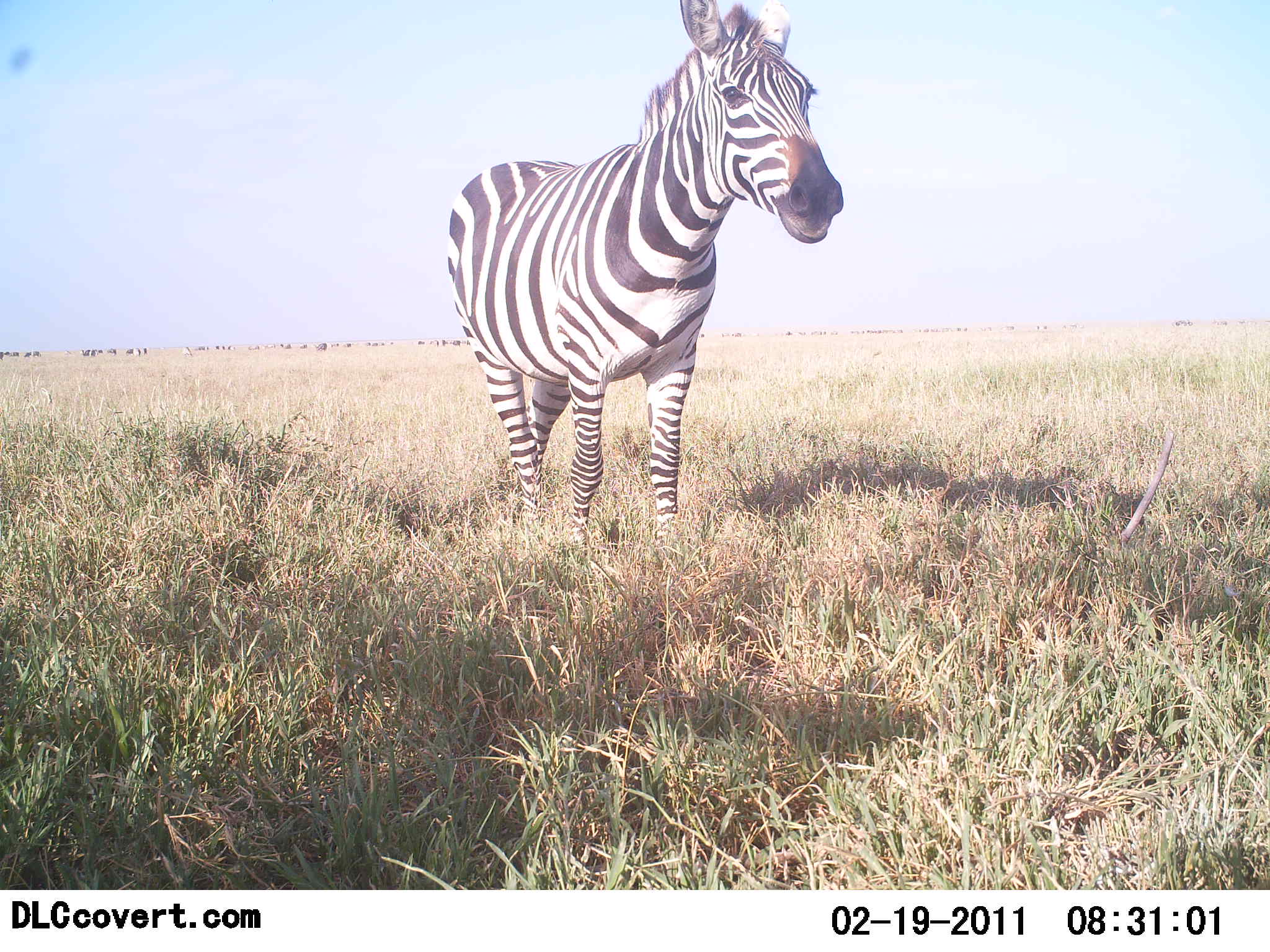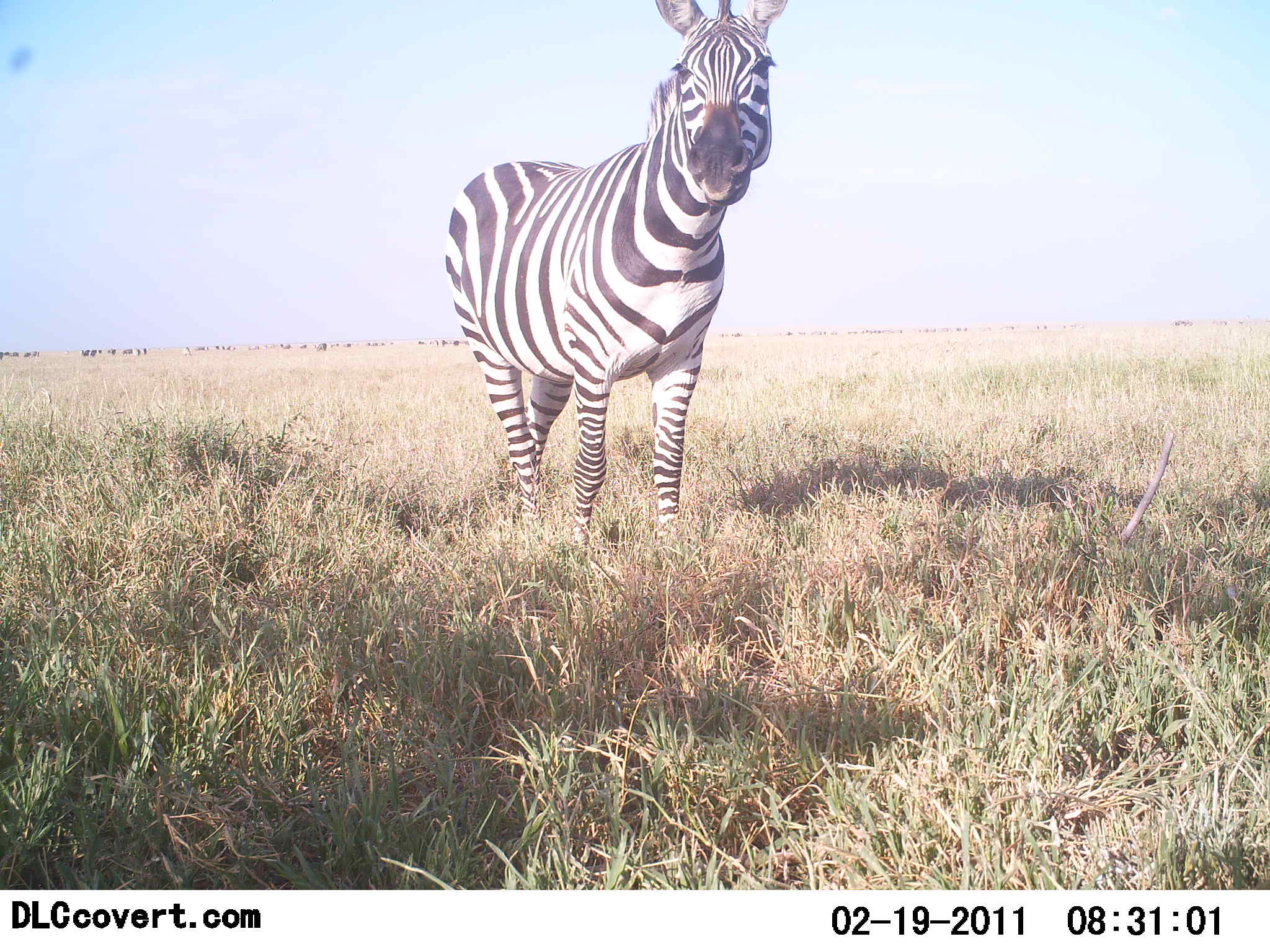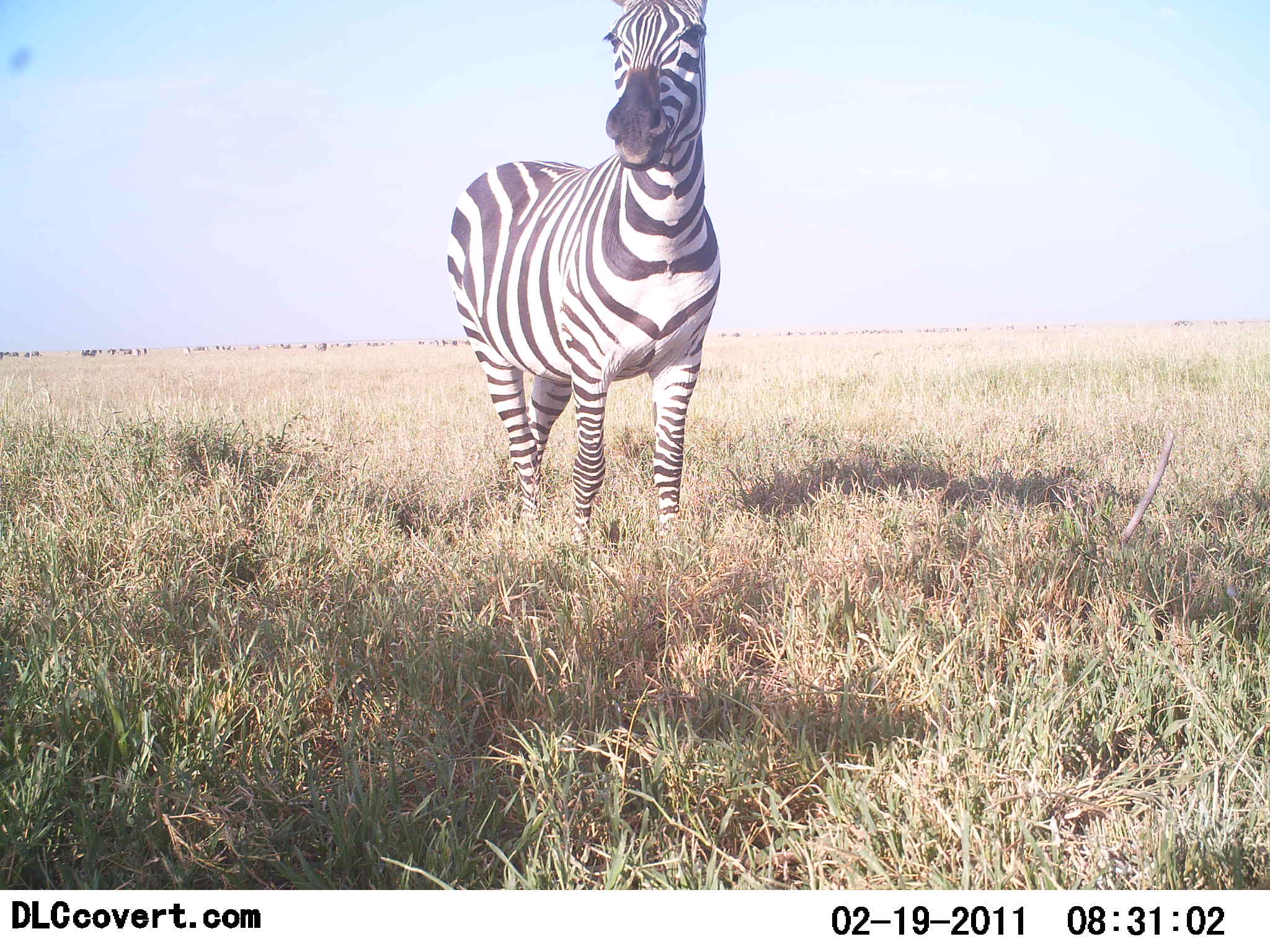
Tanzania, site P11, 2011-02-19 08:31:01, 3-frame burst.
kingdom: Animalia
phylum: Chordata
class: Mammalia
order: Perissodactyla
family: Equidae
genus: Equus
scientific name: Equus quagga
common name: plains zebra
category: zebra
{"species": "zebra (plains zebra) (Equus quagga)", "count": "1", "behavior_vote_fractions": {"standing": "100%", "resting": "0%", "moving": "0%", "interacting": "10%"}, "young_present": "0%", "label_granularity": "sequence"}